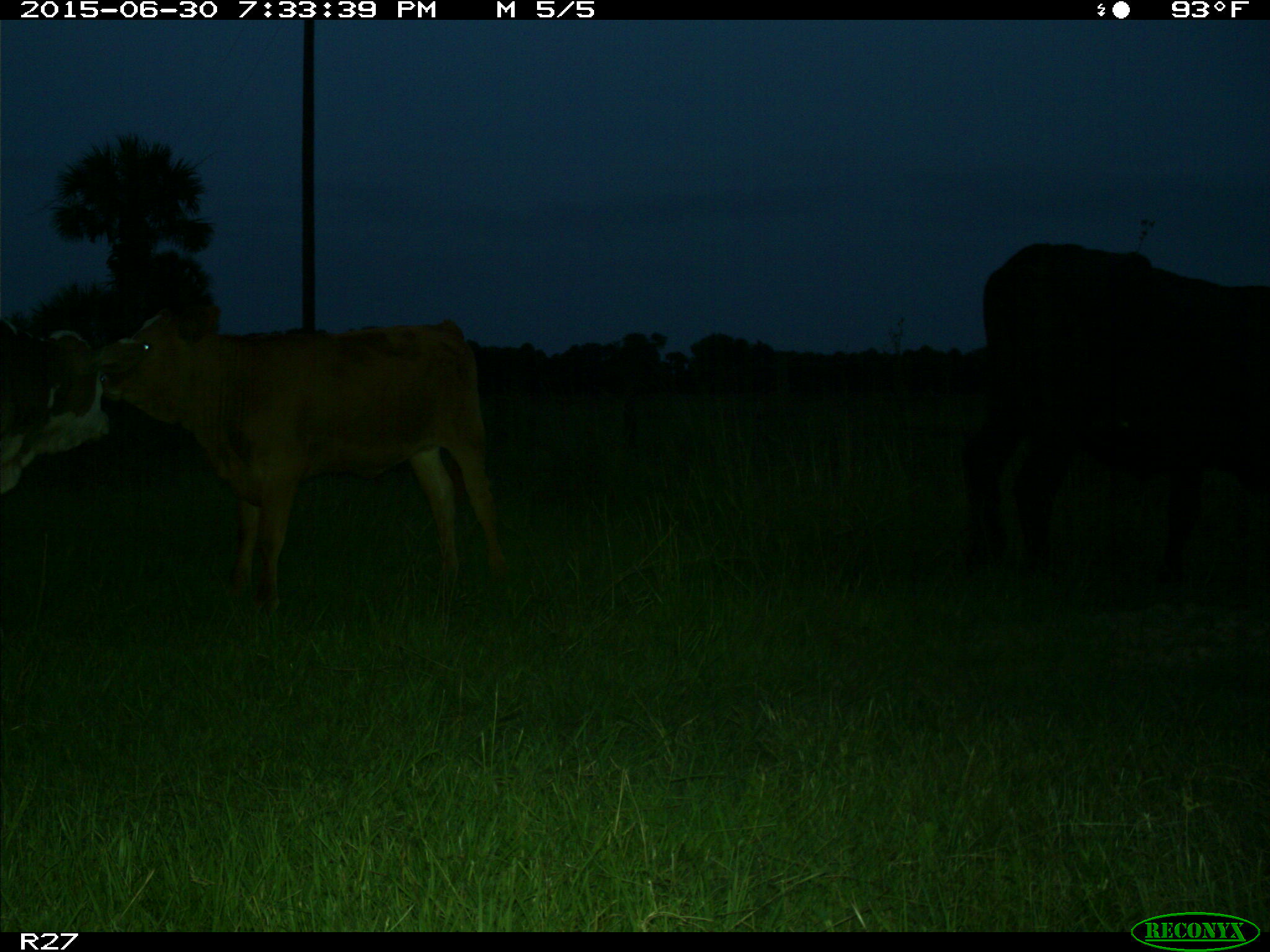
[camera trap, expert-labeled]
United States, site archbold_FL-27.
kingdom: Animalia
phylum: Chordata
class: Mammalia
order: Artiodactyla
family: Bovidae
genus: Bos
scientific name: Bos taurus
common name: domestic cow